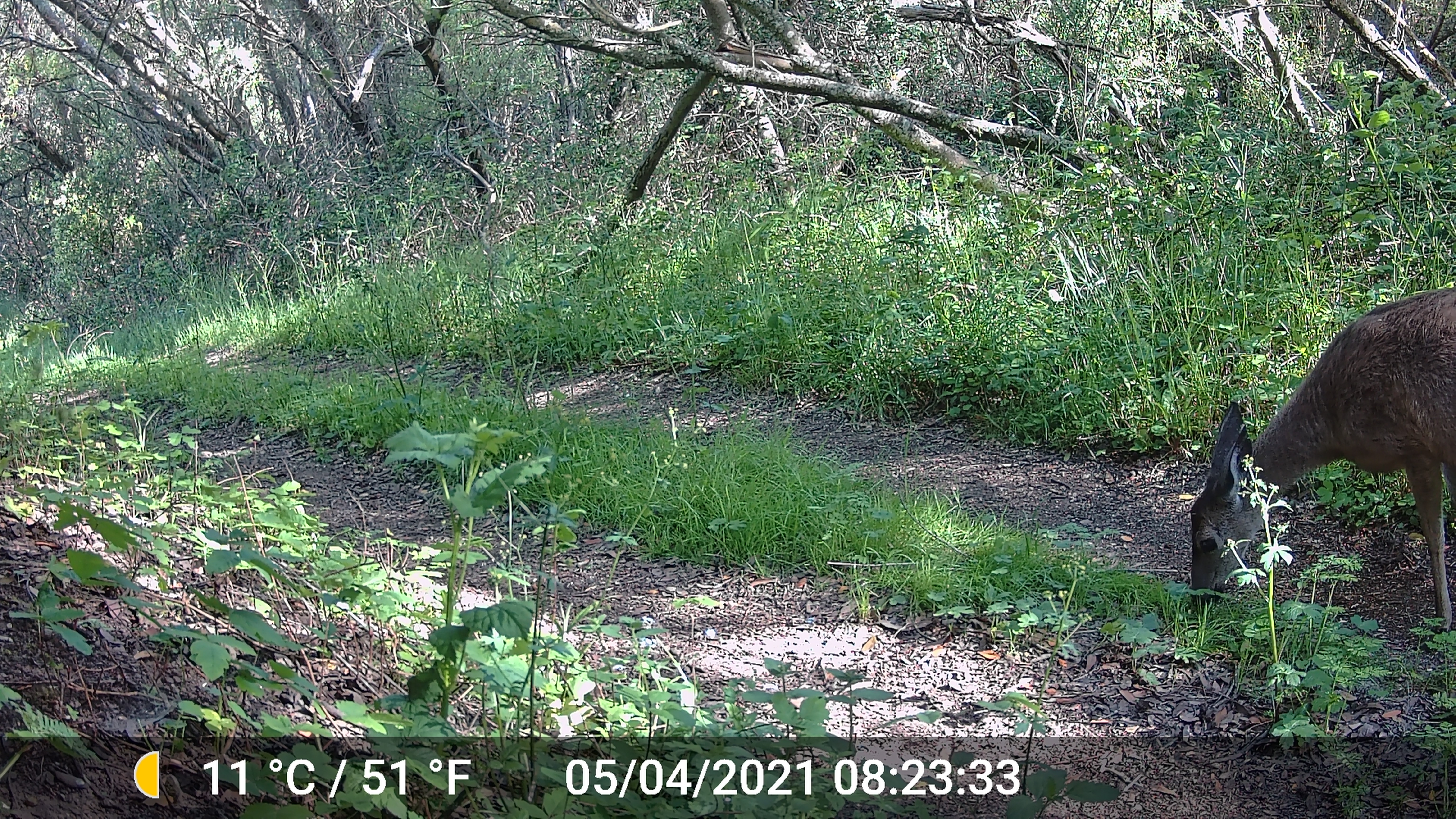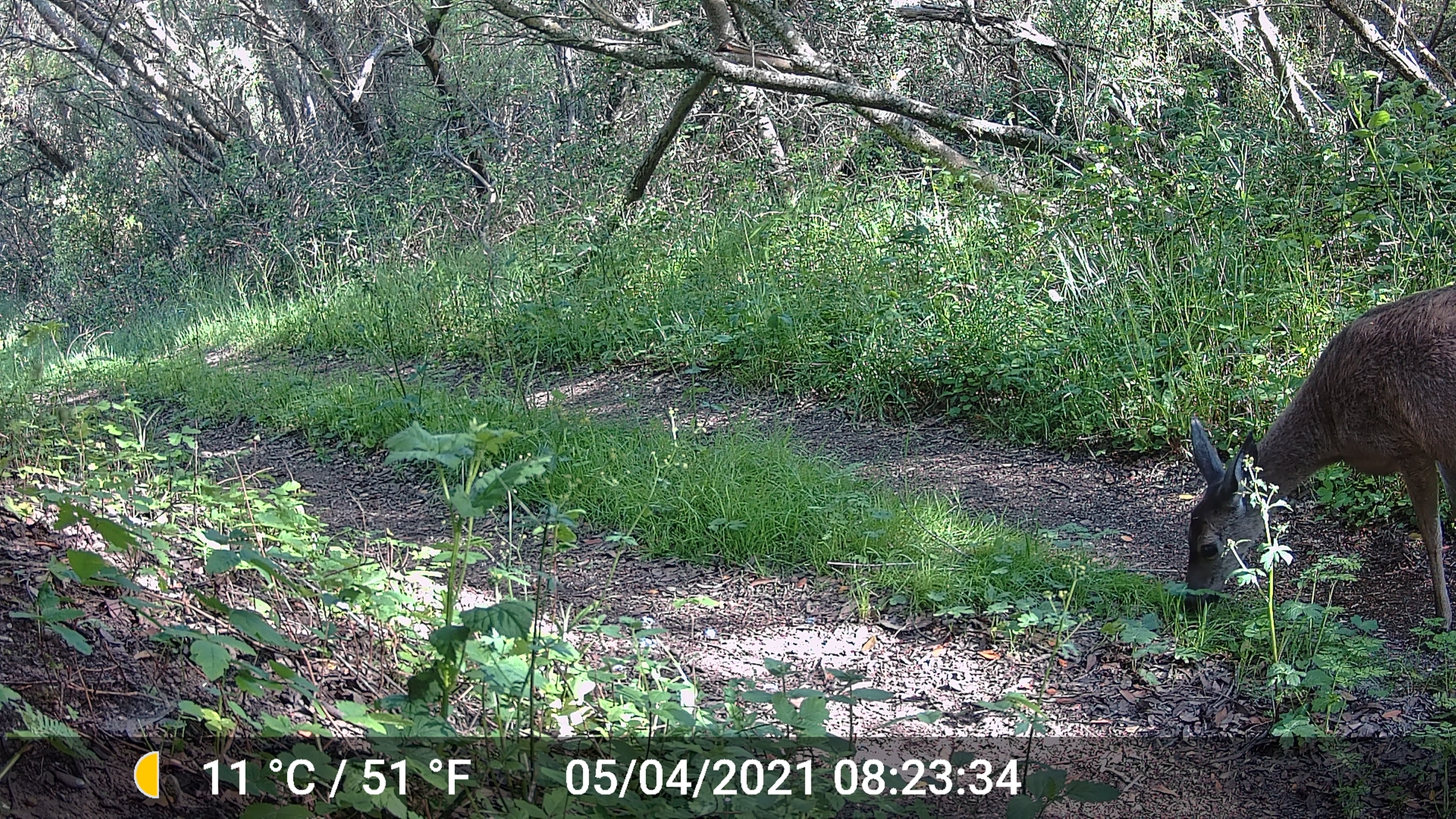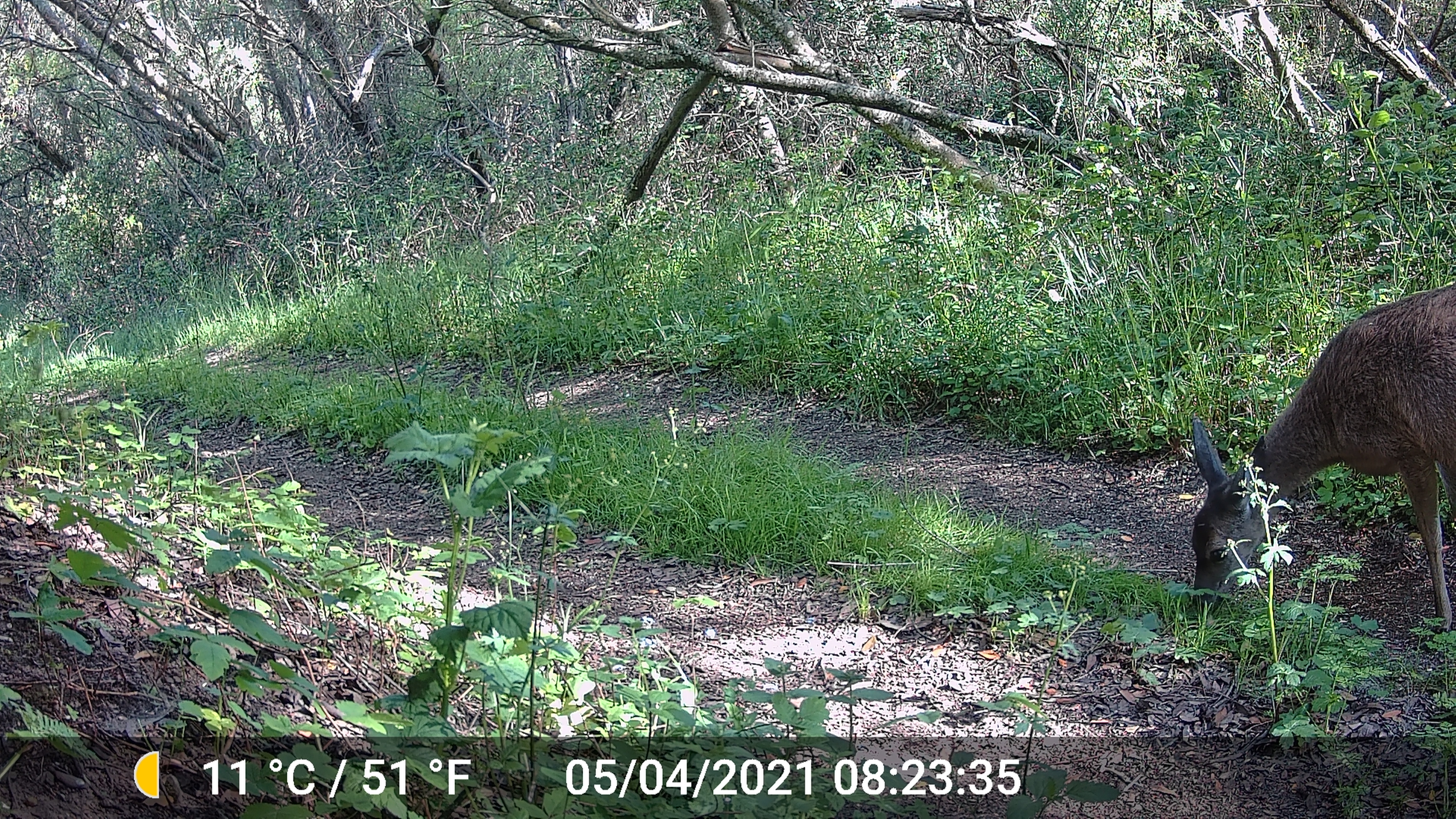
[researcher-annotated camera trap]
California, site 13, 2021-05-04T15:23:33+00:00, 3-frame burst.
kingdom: Animalia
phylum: Chordata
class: Mammalia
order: Artiodactyla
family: Cervidae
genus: Odocoileus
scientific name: Odocoileus hemionus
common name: mule deer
Mule deer (Odocoileus hemionus).